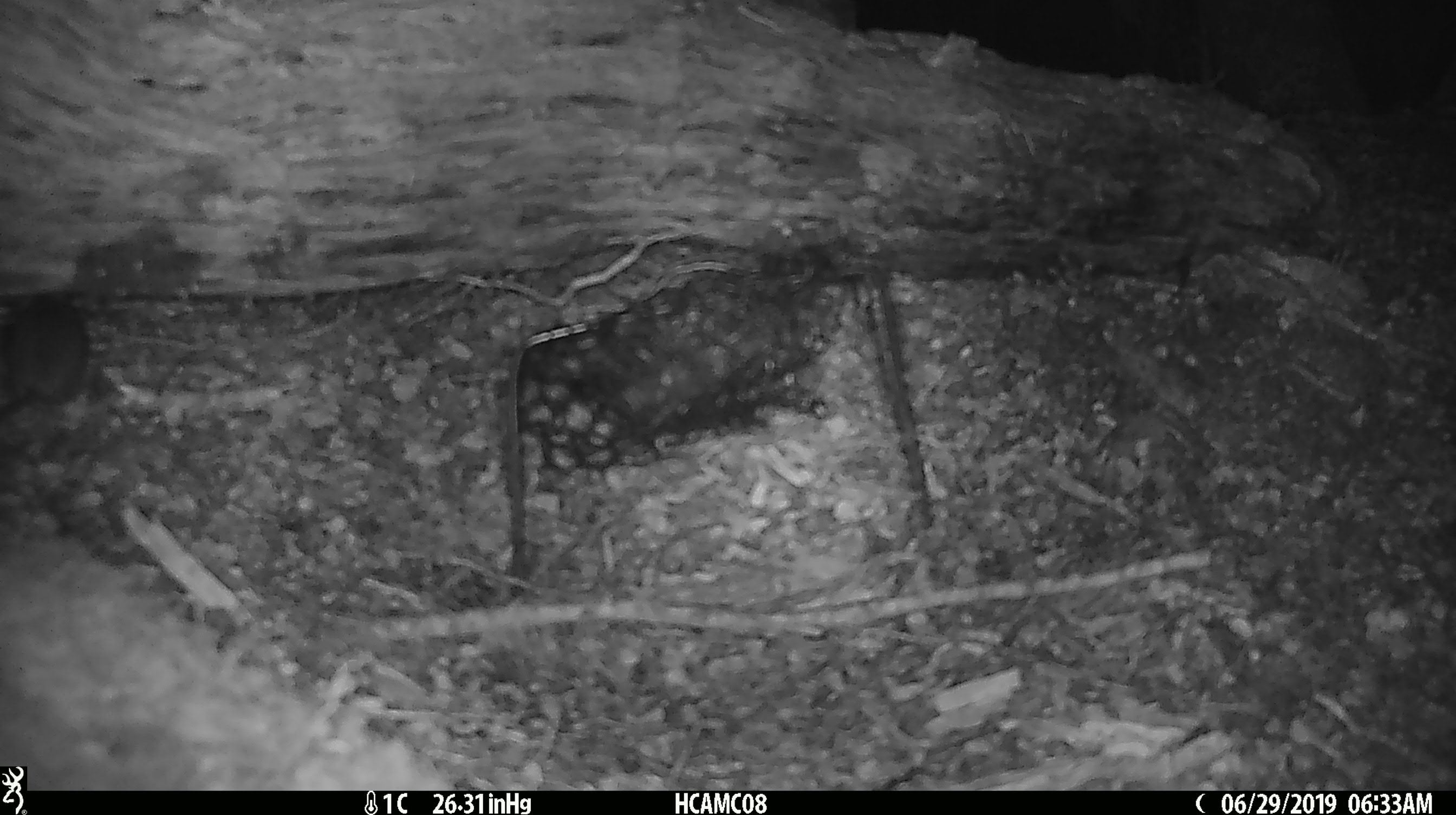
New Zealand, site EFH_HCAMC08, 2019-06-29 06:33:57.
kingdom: Animalia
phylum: Chordata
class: Mammalia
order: Rodentia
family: Muridae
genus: Mus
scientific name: Mus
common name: mouse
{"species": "mouse (Mus)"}